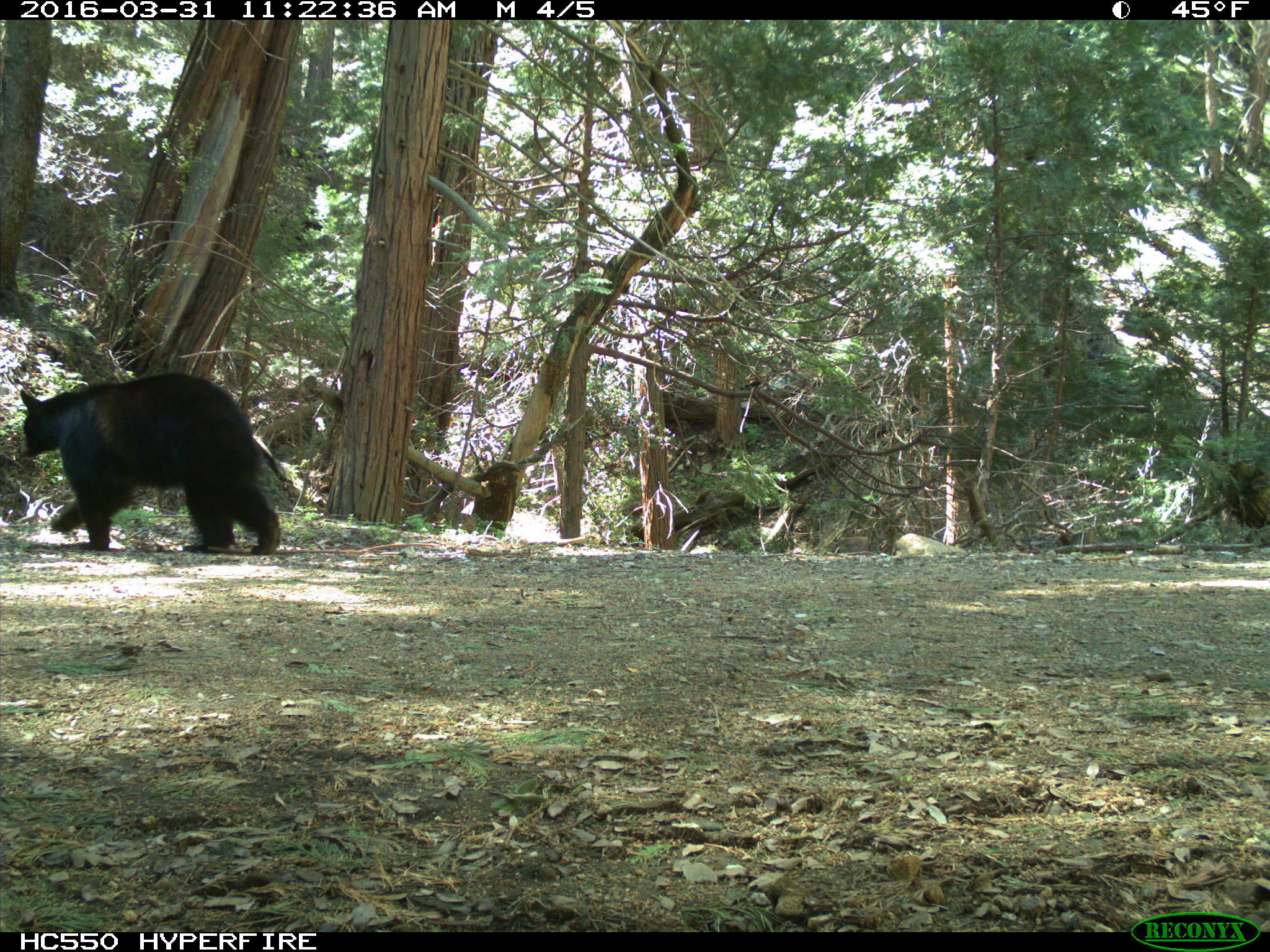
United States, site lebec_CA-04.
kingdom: Animalia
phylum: Chordata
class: Mammalia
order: Carnivora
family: Ursidae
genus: Ursus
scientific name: Ursus americanus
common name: american black bear